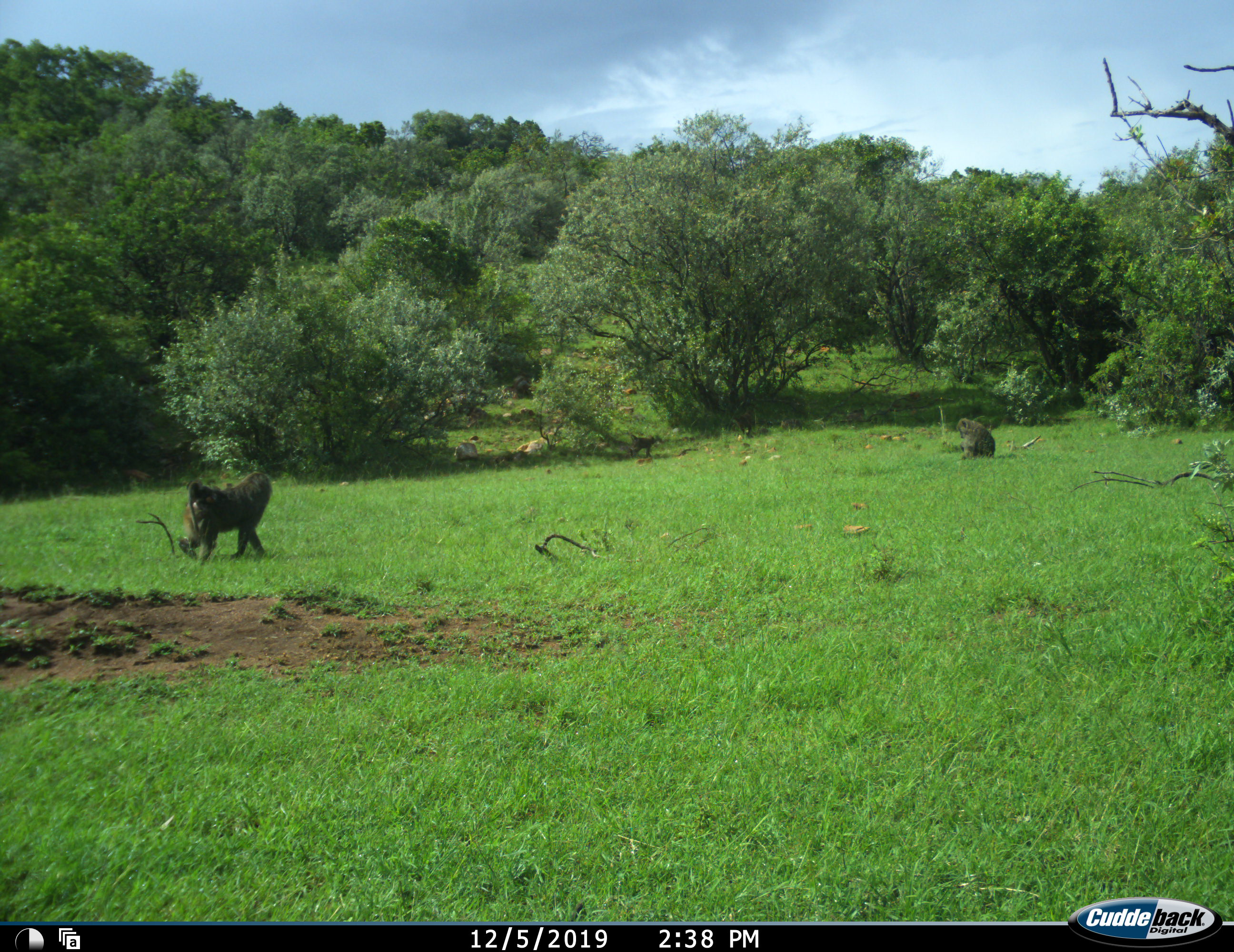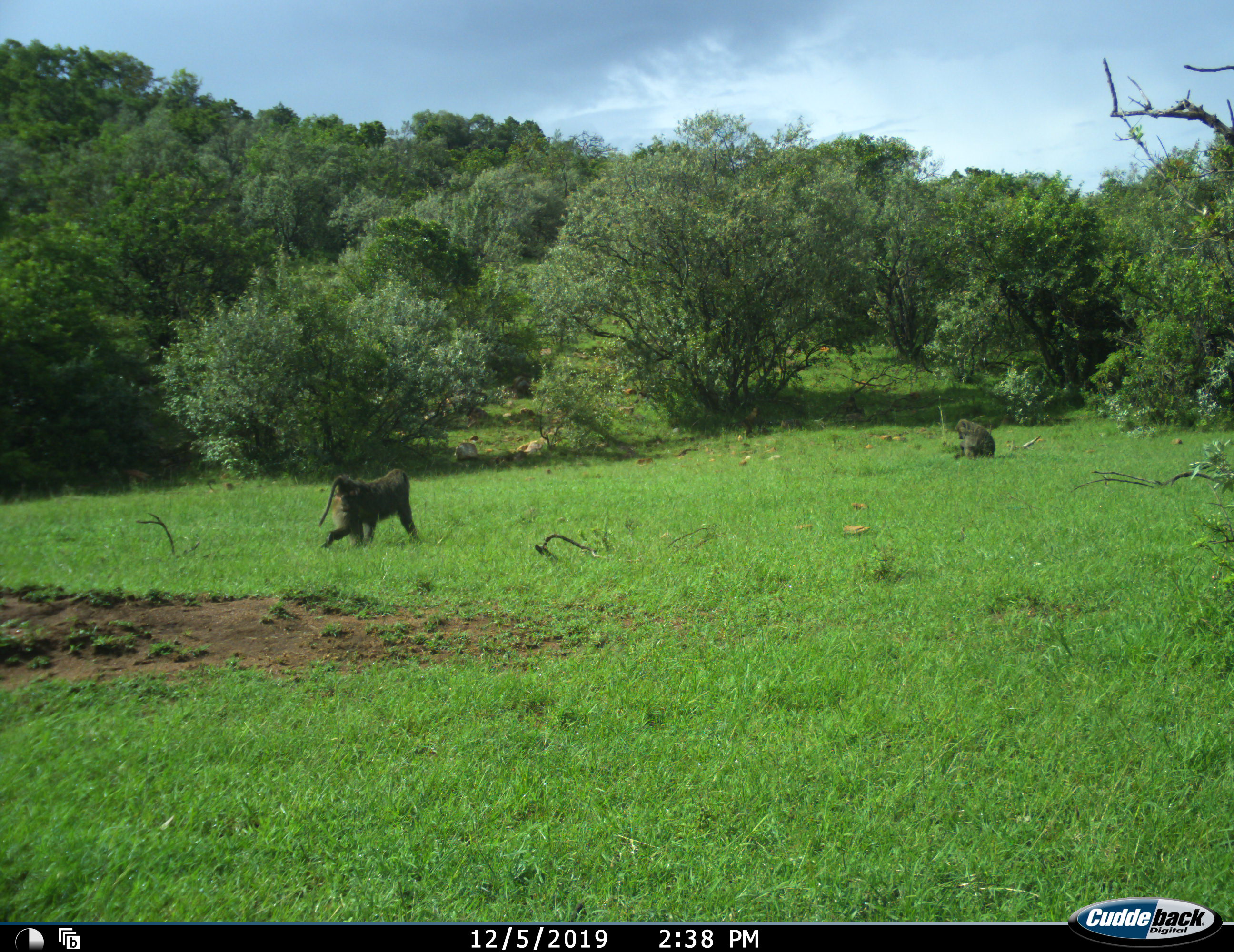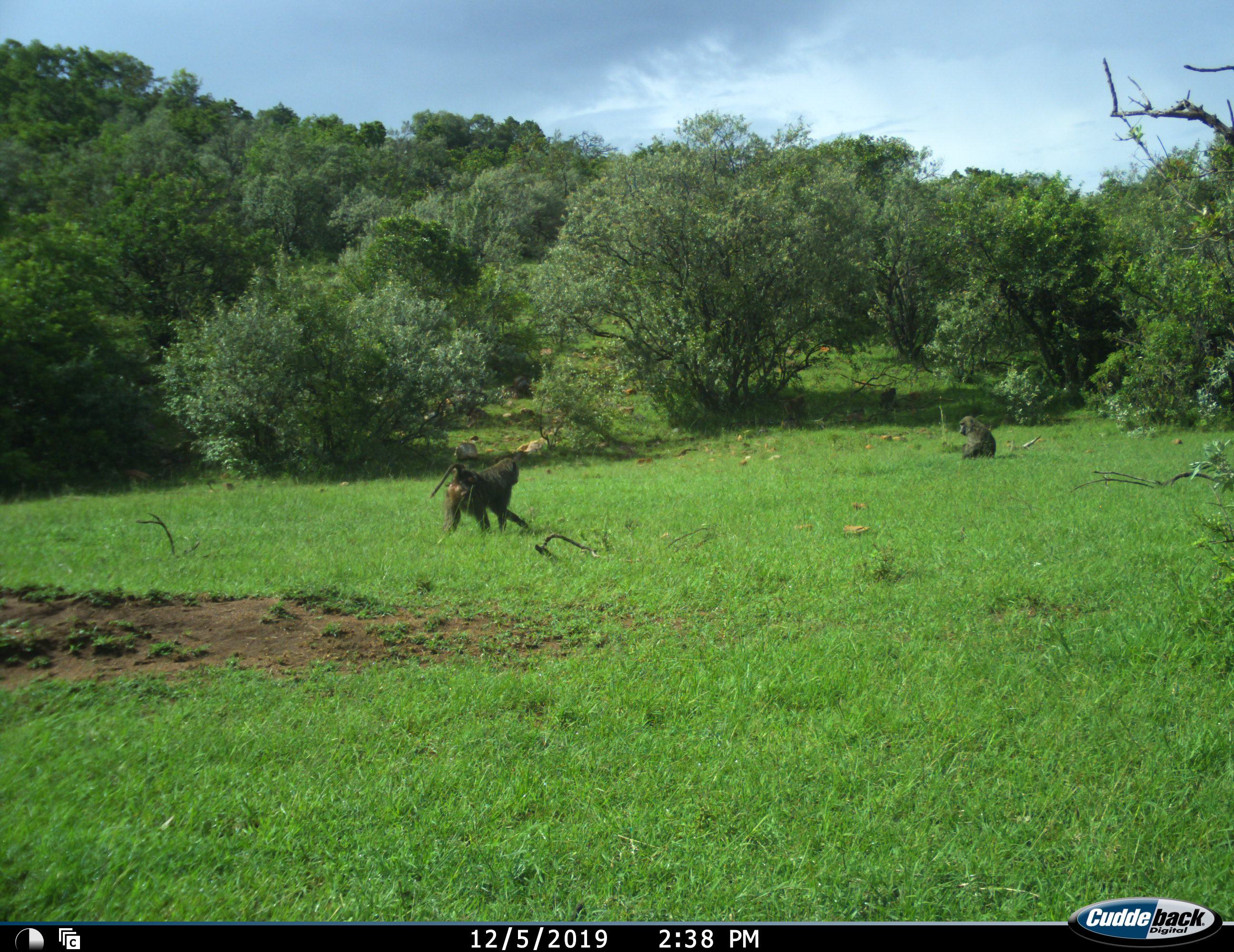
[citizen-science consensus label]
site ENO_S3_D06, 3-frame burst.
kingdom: Animalia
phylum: Chordata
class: Mammalia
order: Primates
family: Cercopithecidae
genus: Papio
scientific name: Papio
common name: baboon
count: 4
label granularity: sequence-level